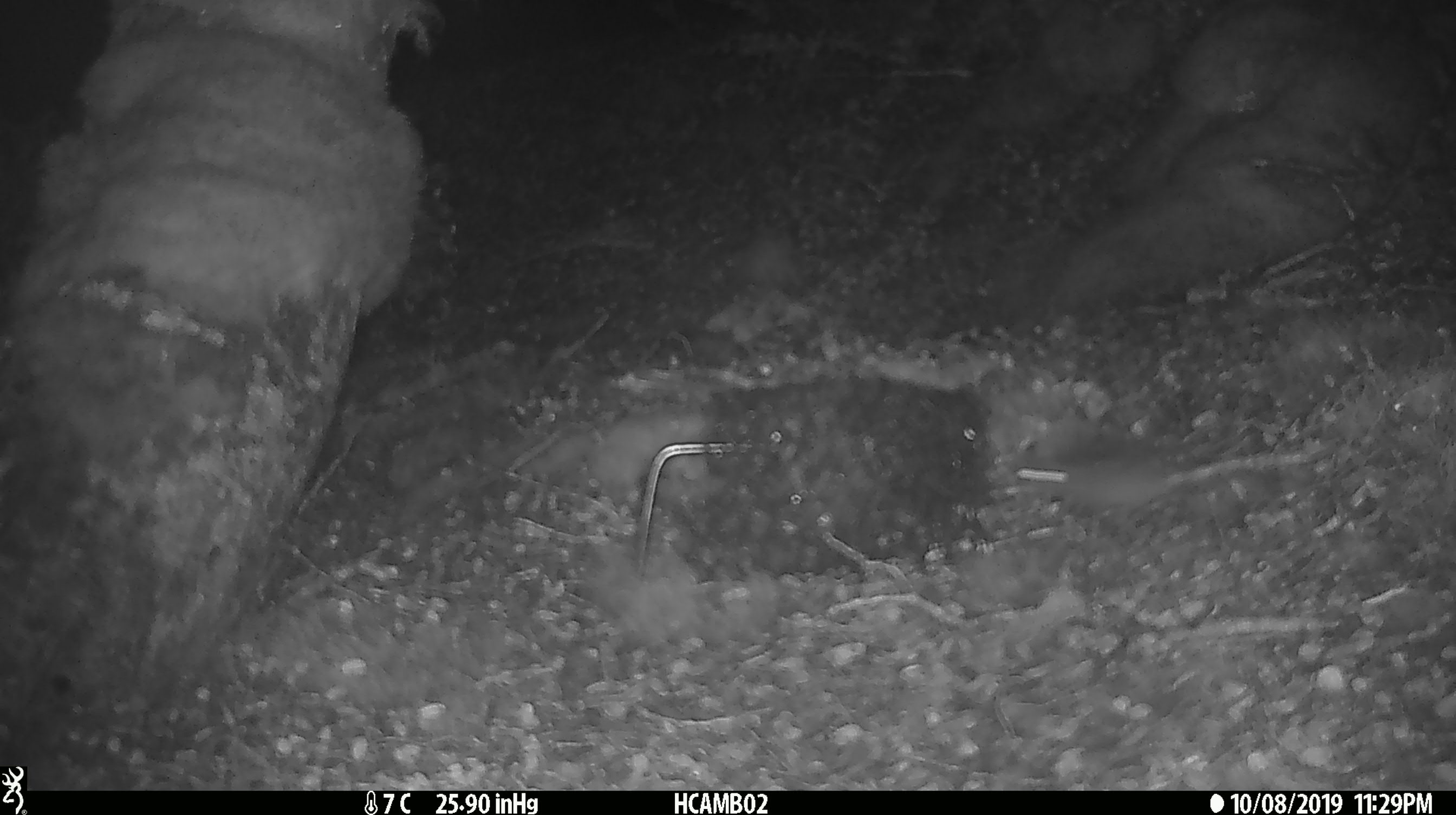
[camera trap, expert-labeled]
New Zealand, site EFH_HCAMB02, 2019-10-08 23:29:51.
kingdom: Animalia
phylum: Chordata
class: Mammalia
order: Rodentia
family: Muridae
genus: Mus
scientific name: Mus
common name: mouse